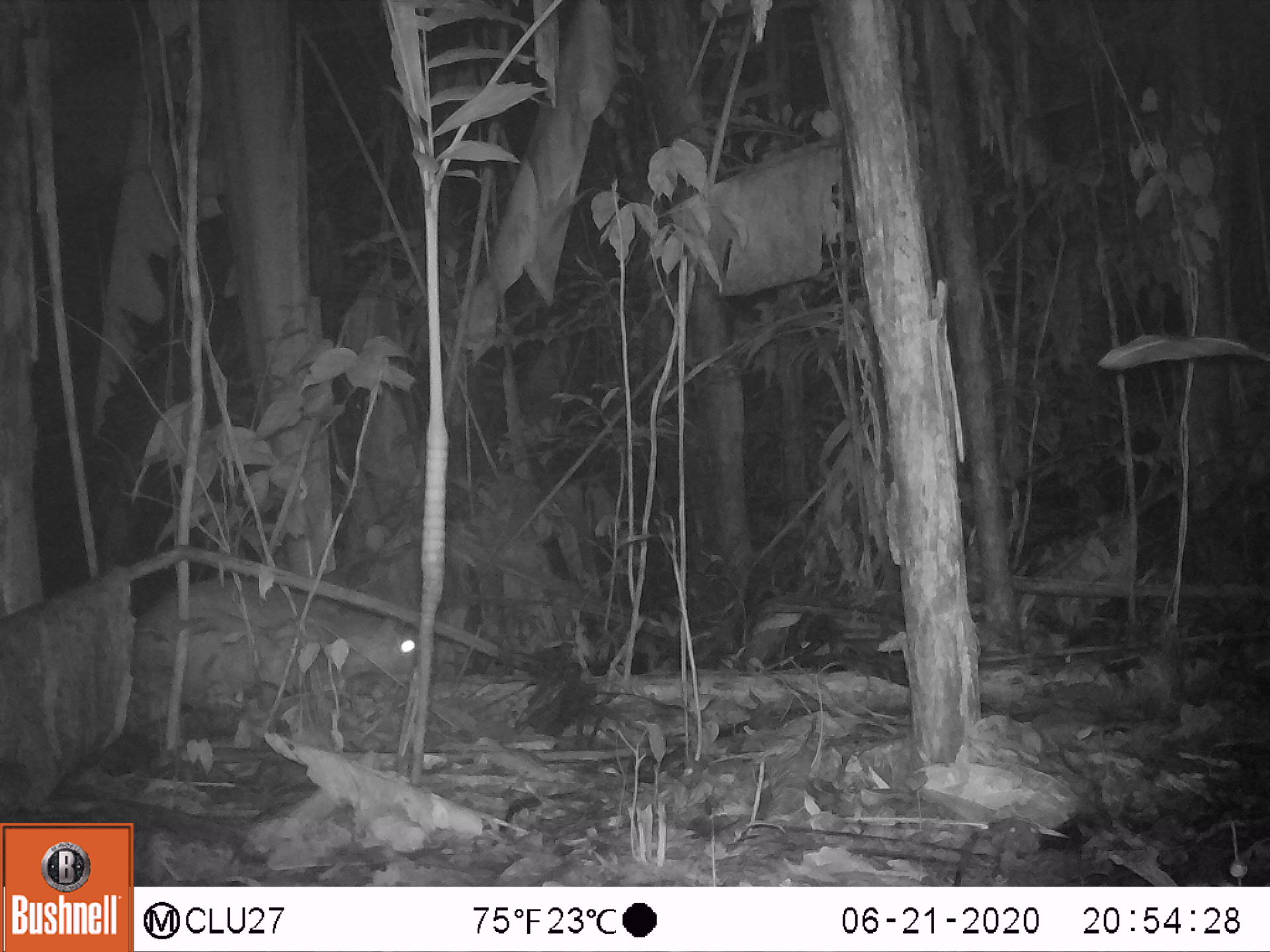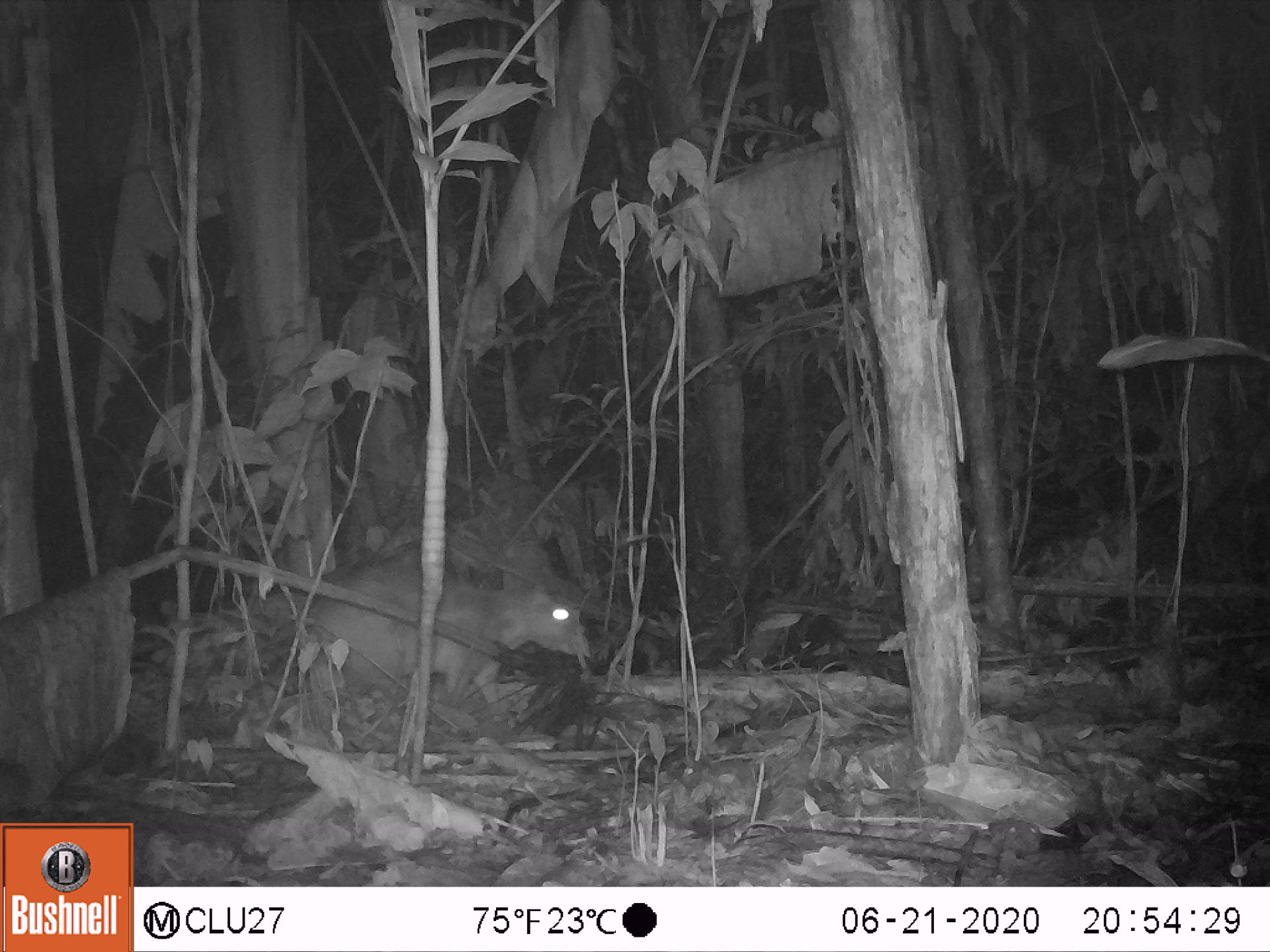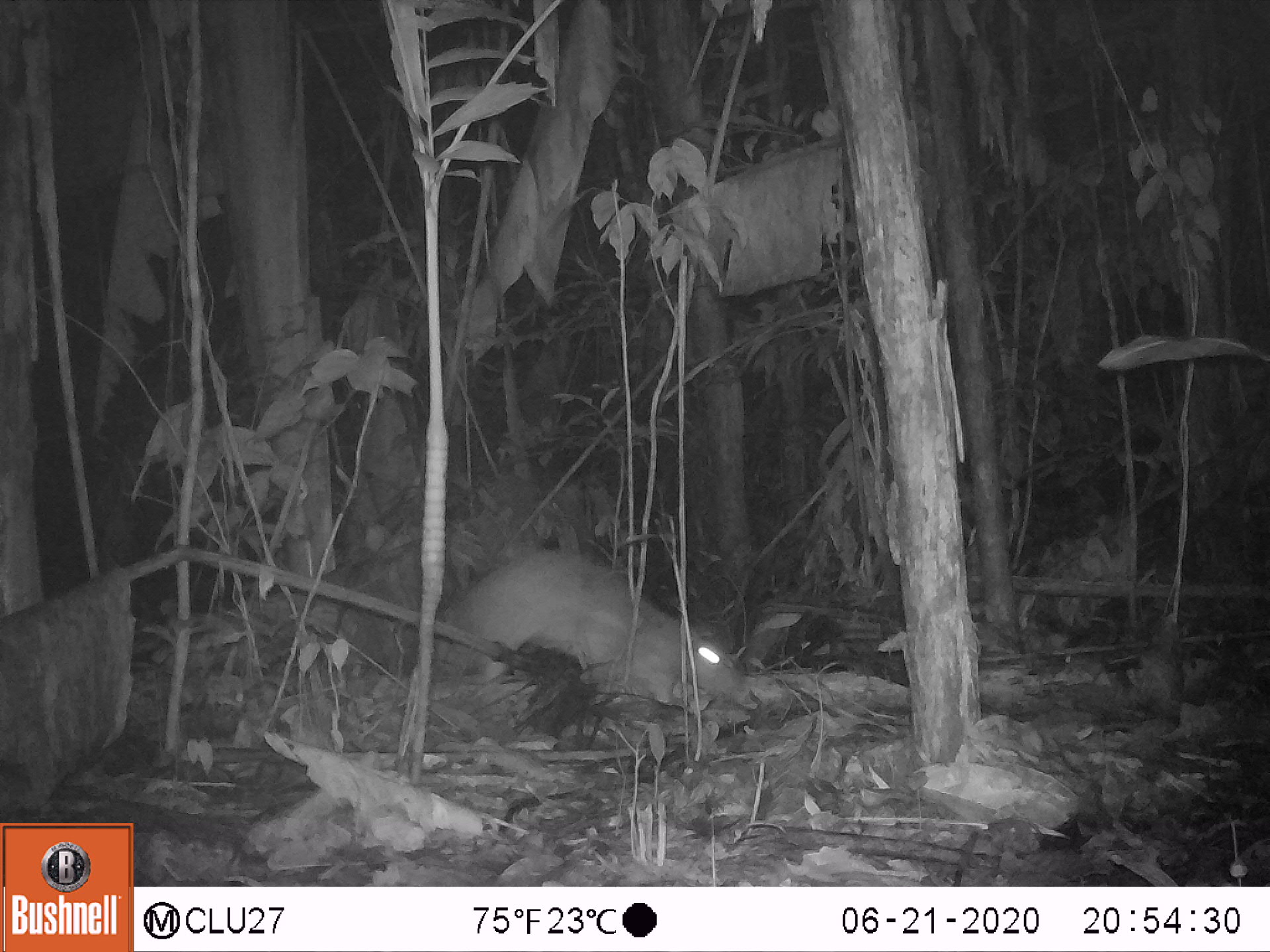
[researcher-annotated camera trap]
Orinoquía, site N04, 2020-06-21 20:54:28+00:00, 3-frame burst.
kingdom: Animalia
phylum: Chordata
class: Mammalia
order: Rodentia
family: Cuniculidae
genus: Cuniculus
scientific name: Cuniculus paca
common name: spotted paca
Spotted paca (Cuniculus paca).